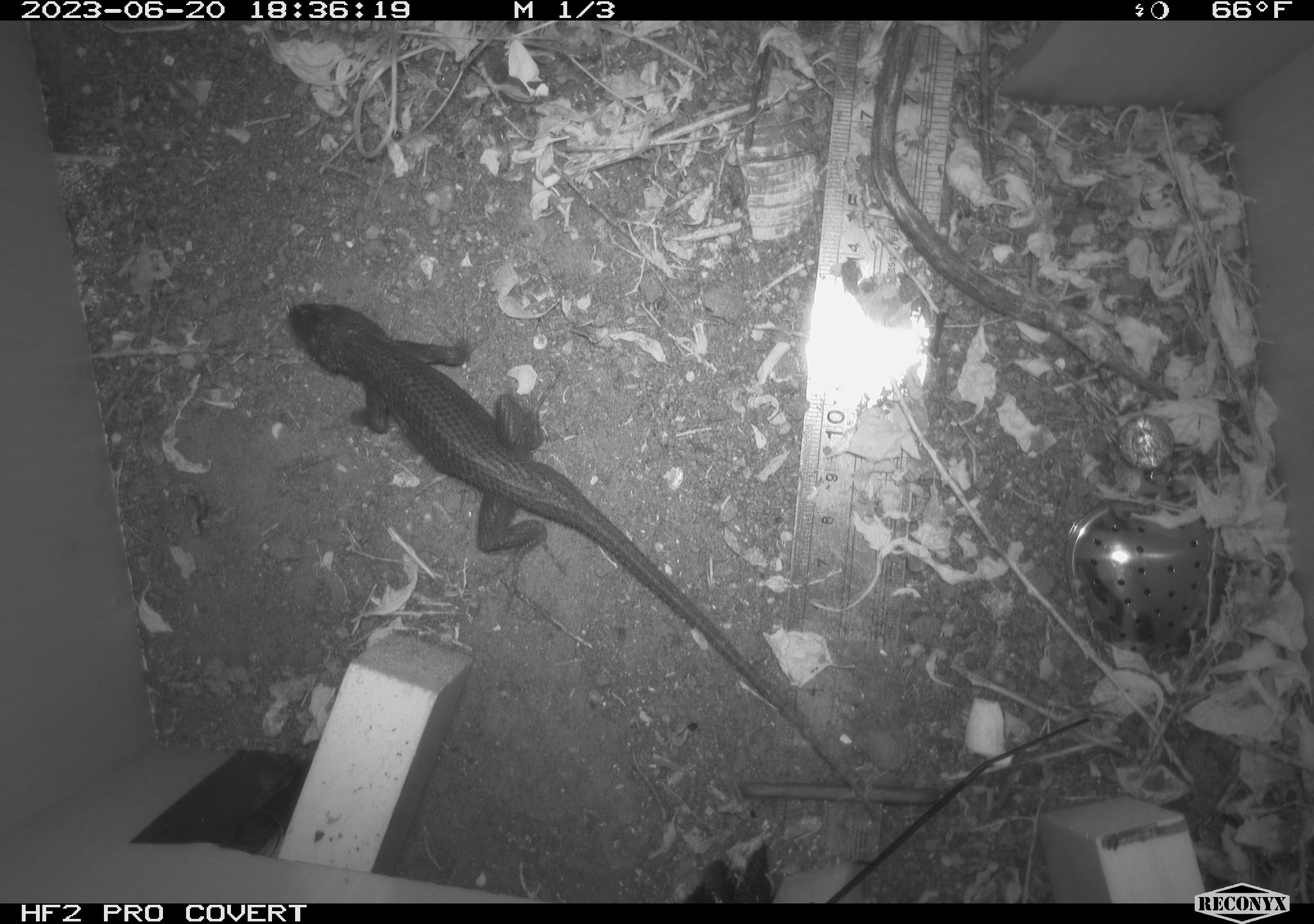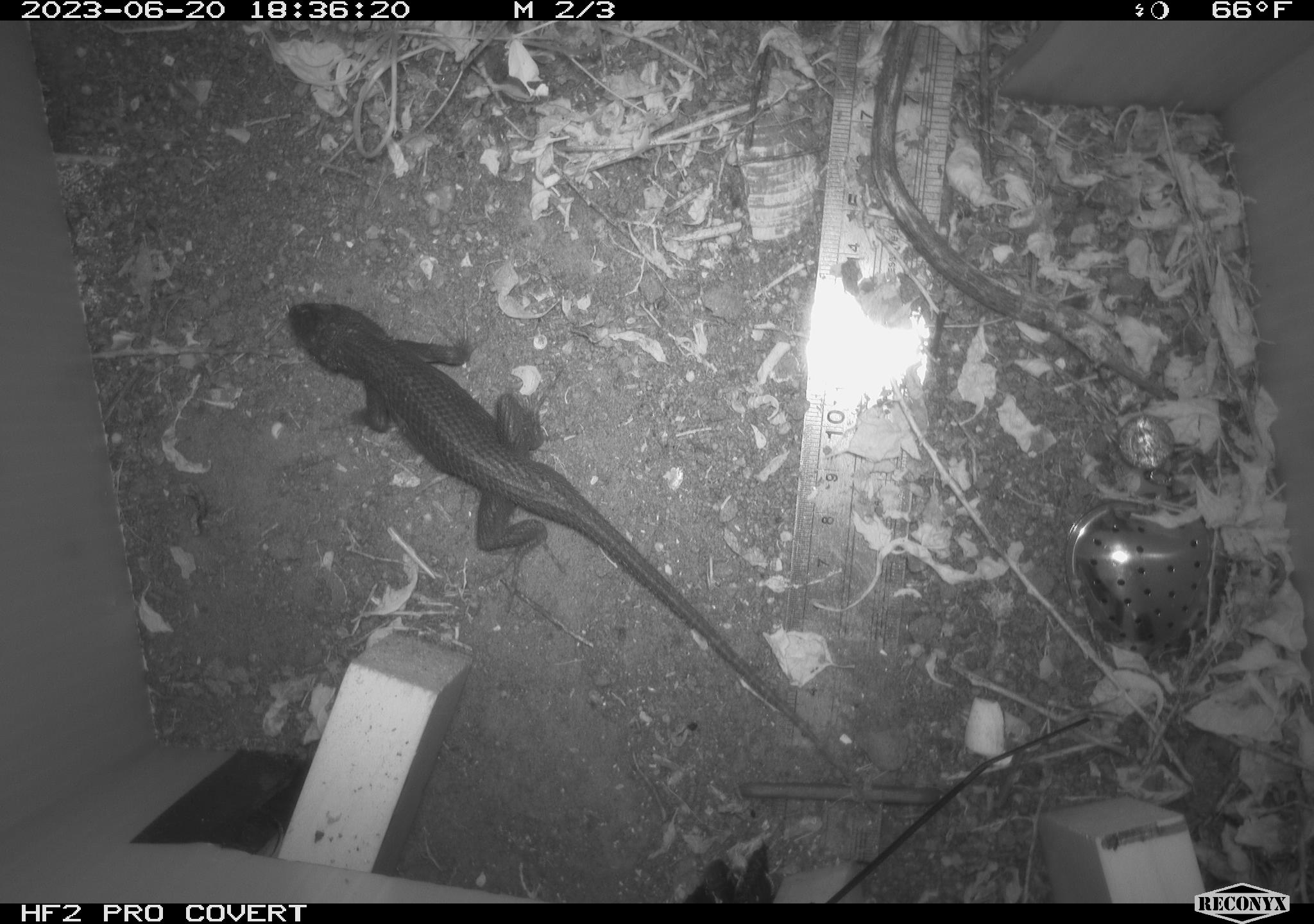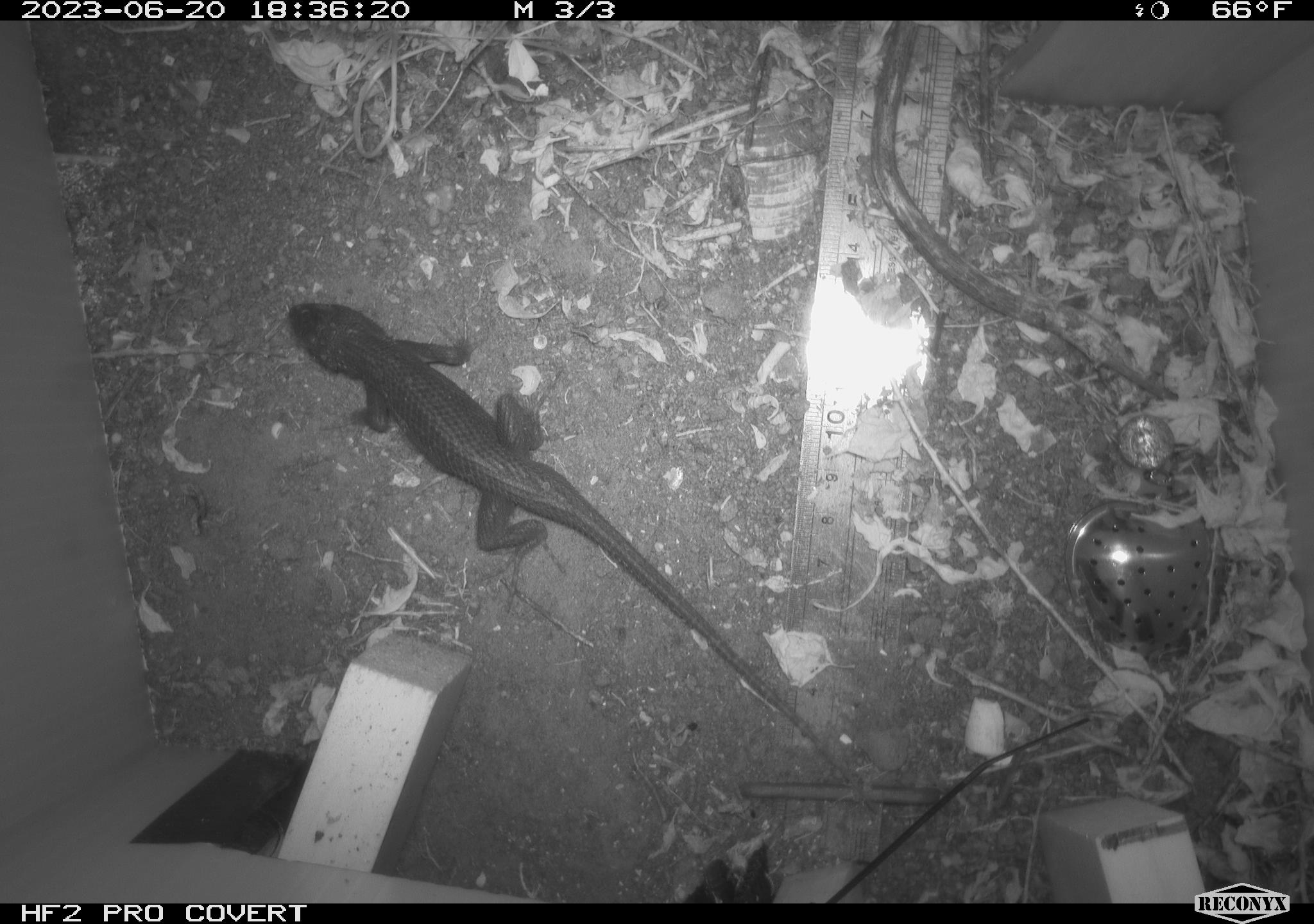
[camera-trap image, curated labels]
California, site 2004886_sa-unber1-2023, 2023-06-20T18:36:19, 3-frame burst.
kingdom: Animalia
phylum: Chordata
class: Reptilia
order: Squamata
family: Phrynosomatidae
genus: Sceloporus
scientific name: Sceloporus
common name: spiny lizards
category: sceloporus species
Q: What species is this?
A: Sceloporus species (spiny lizards) (Sceloporus).